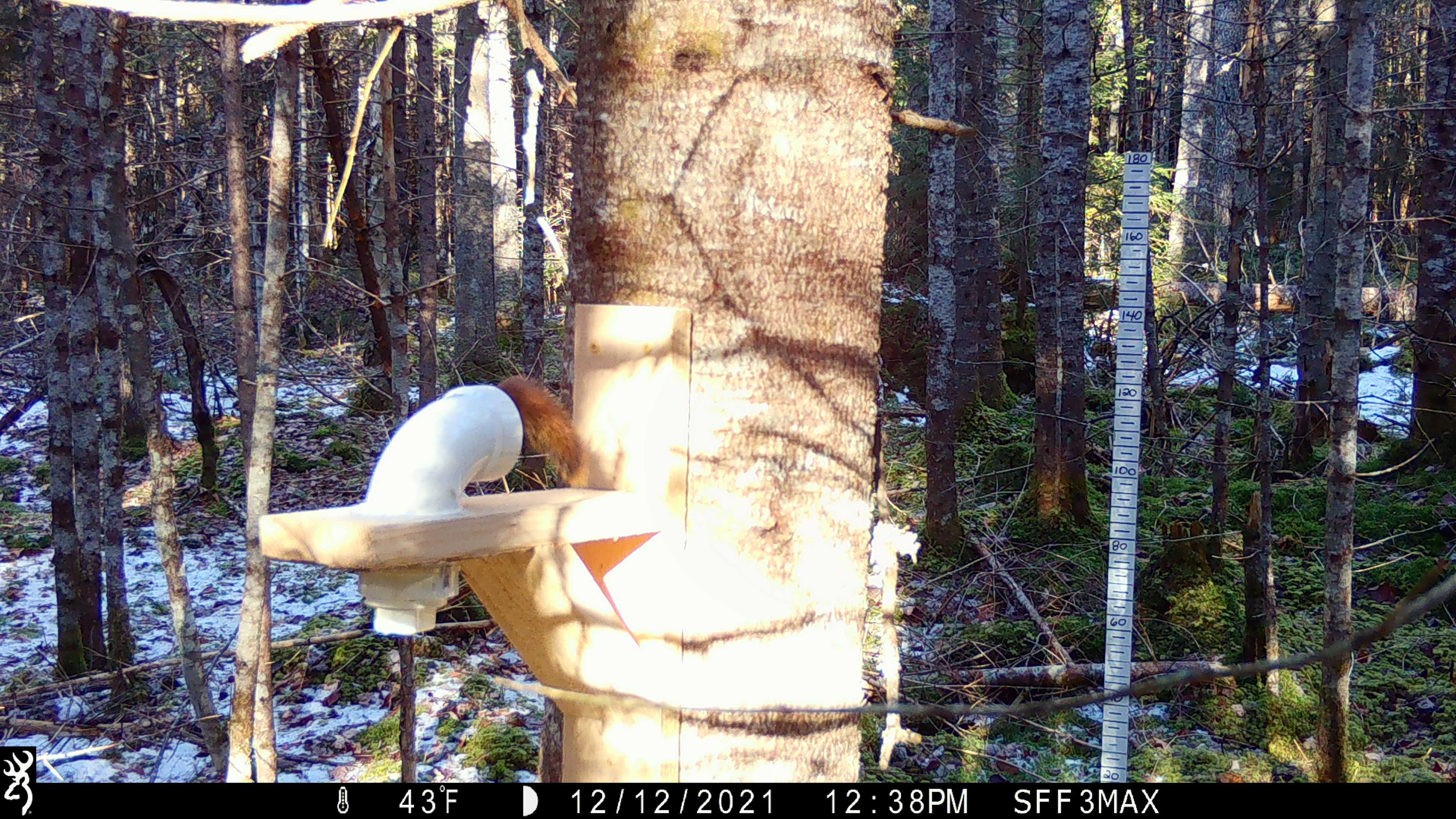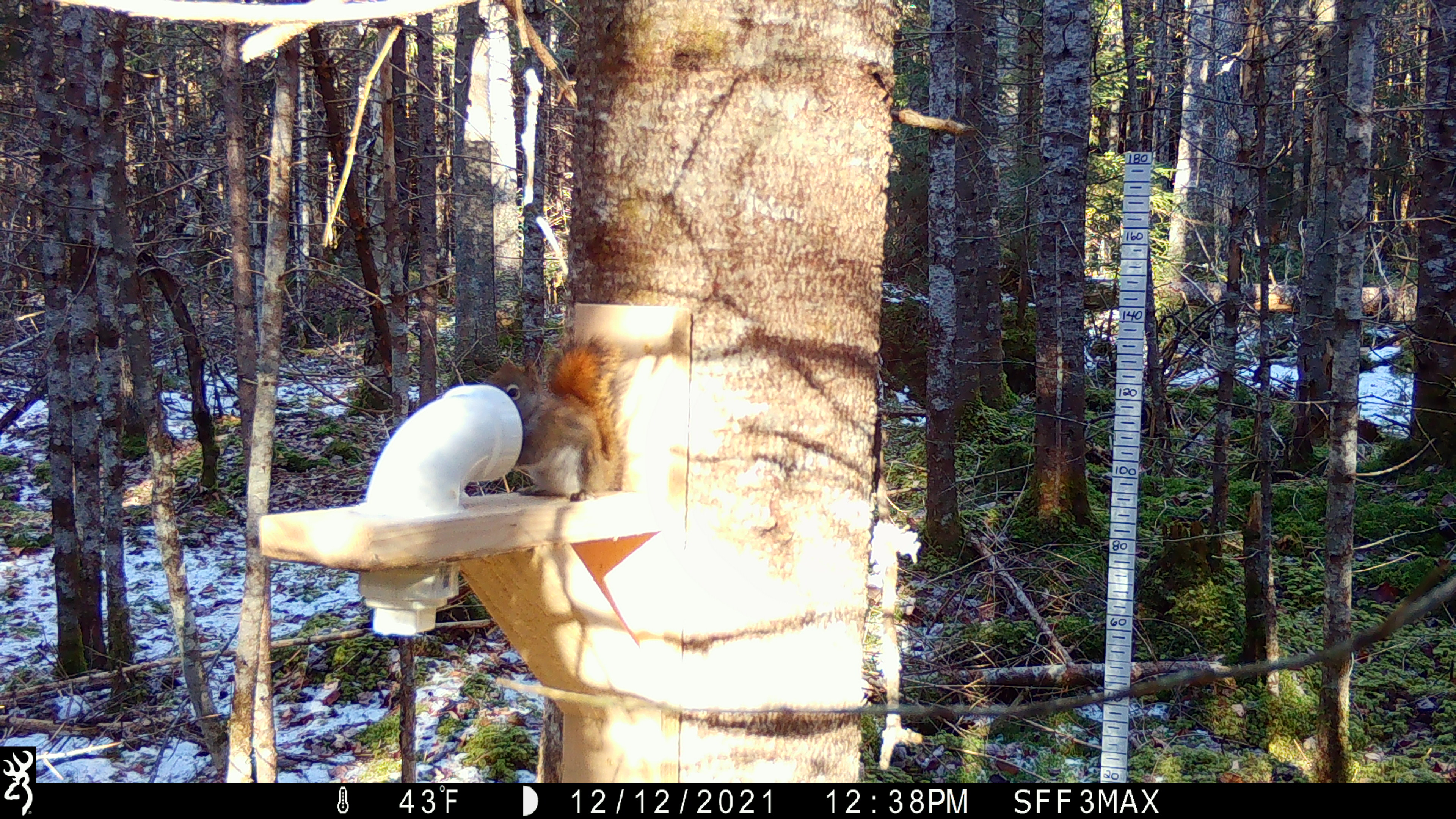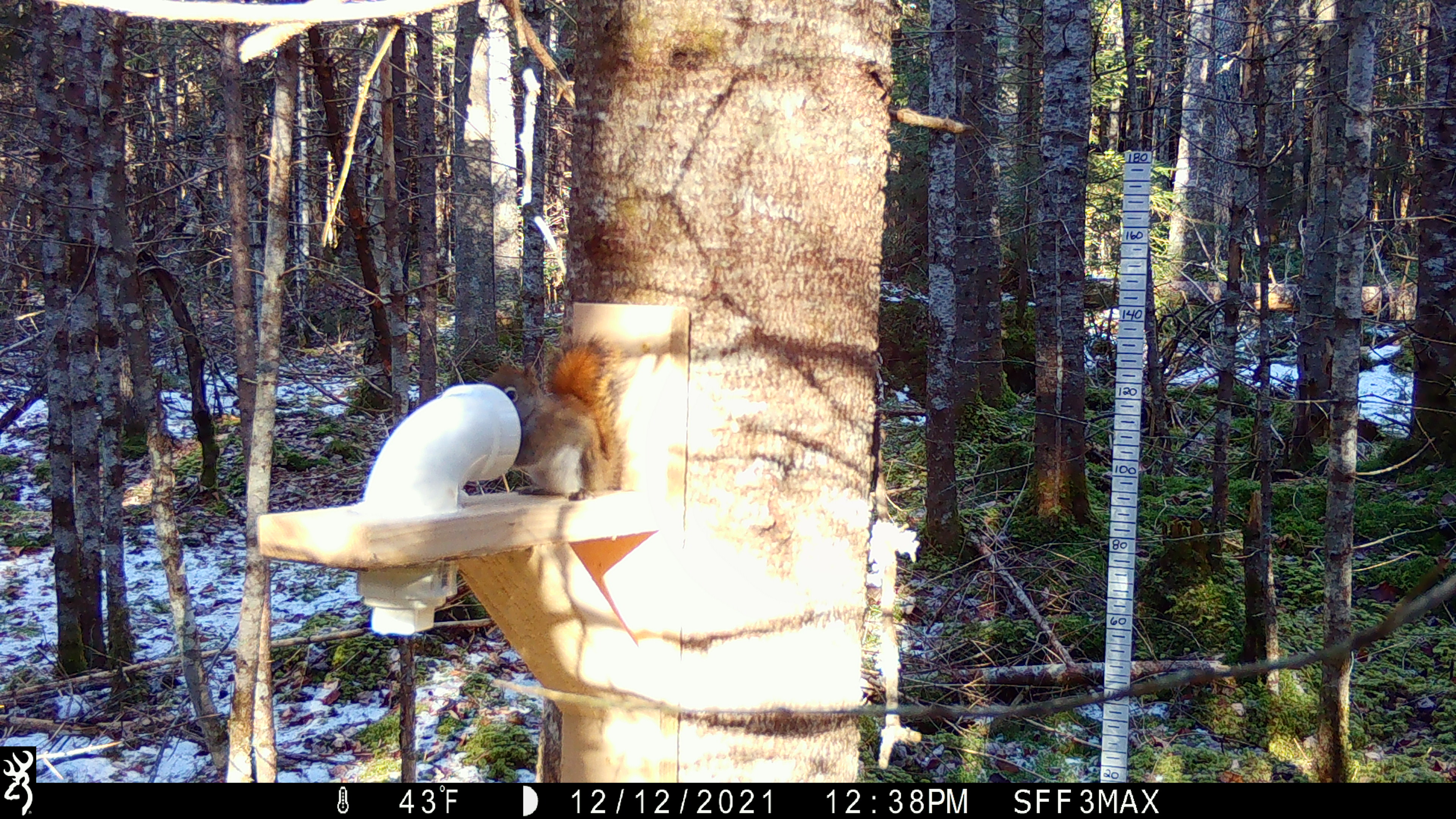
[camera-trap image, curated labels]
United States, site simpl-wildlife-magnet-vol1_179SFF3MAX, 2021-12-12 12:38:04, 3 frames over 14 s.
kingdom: Animalia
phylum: Chordata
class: Mammalia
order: Rodentia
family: Sciuridae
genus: Tamiasciurus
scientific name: Tamiasciurus hudsonicus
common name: red squirrel